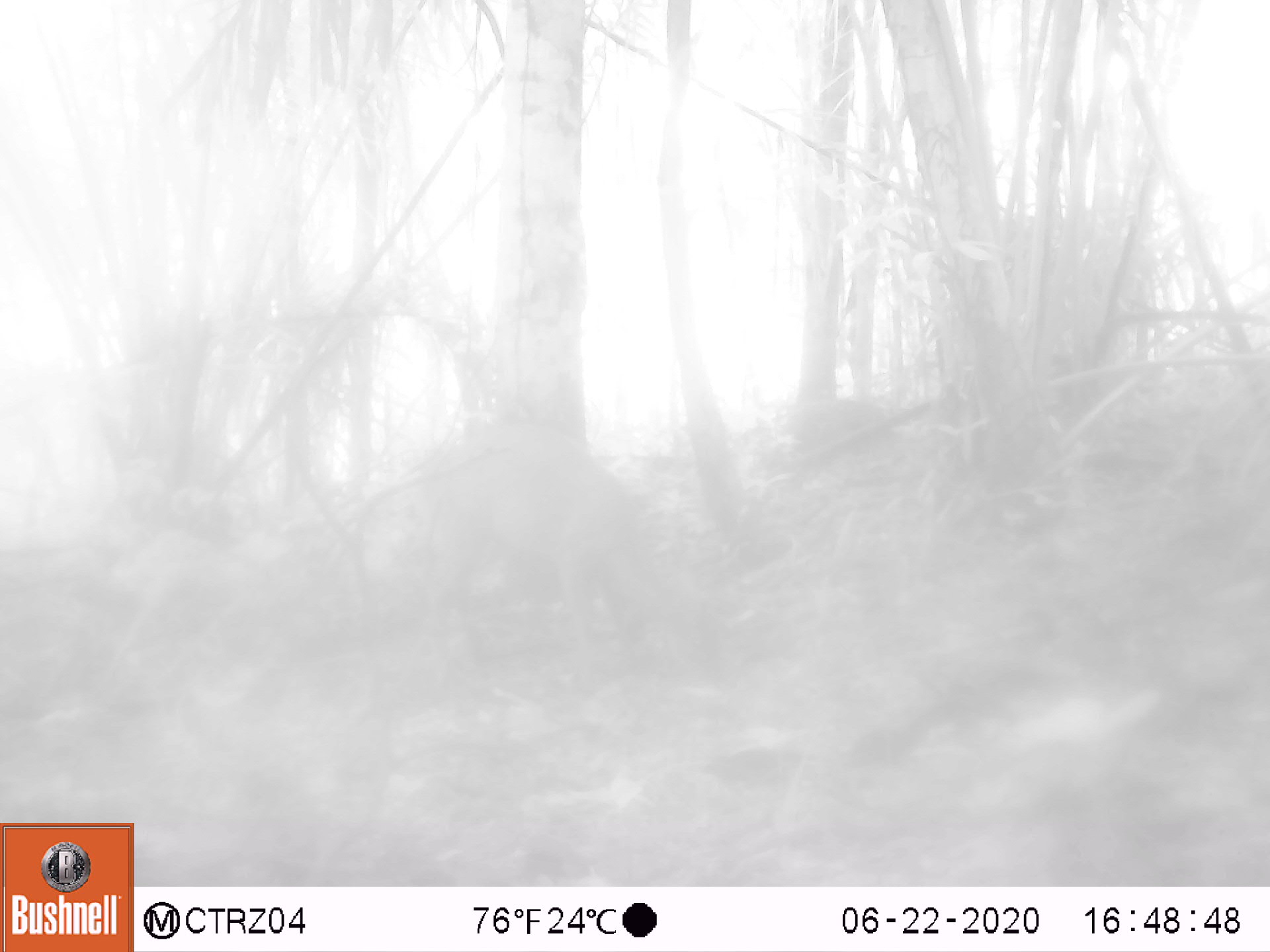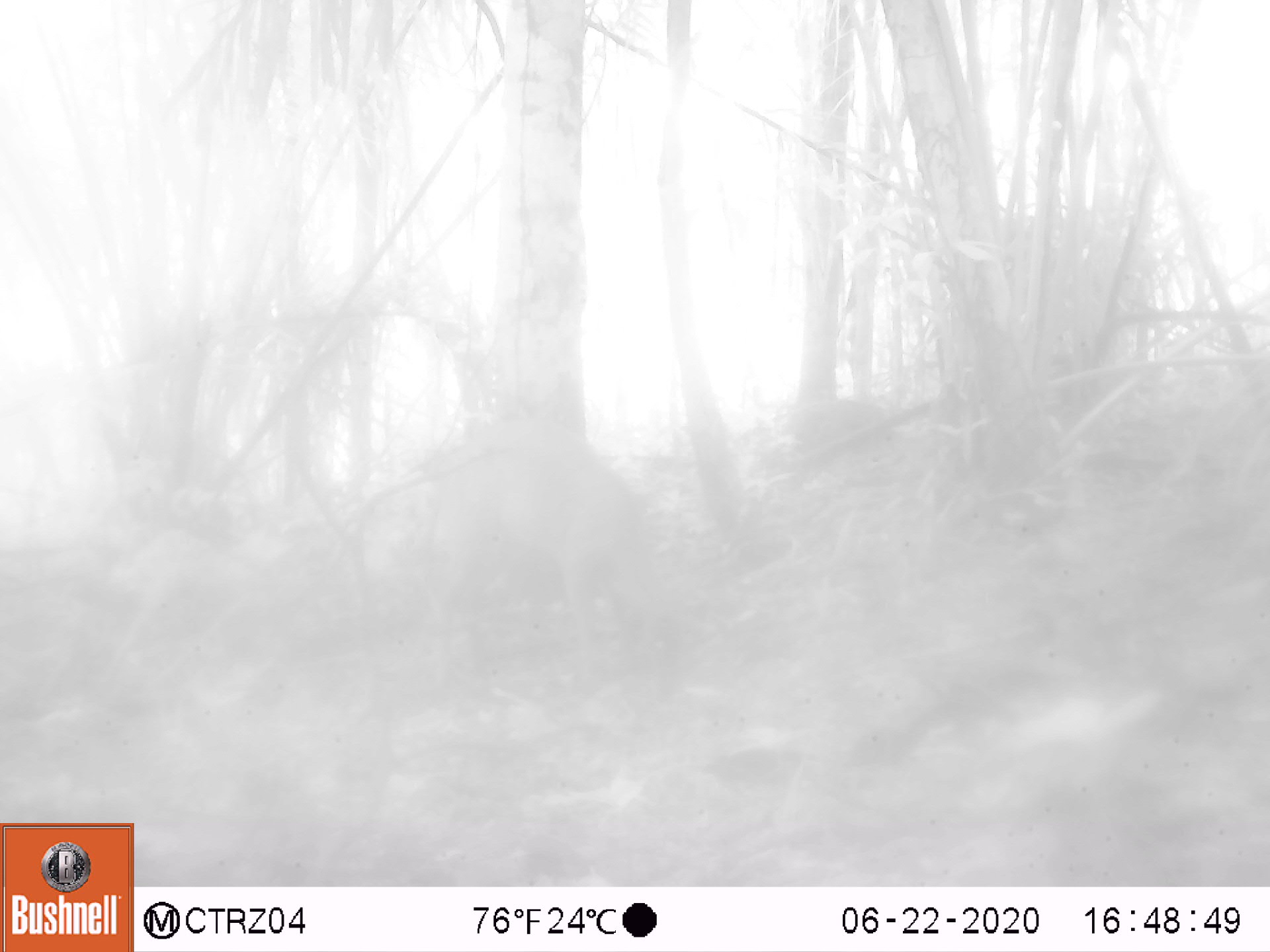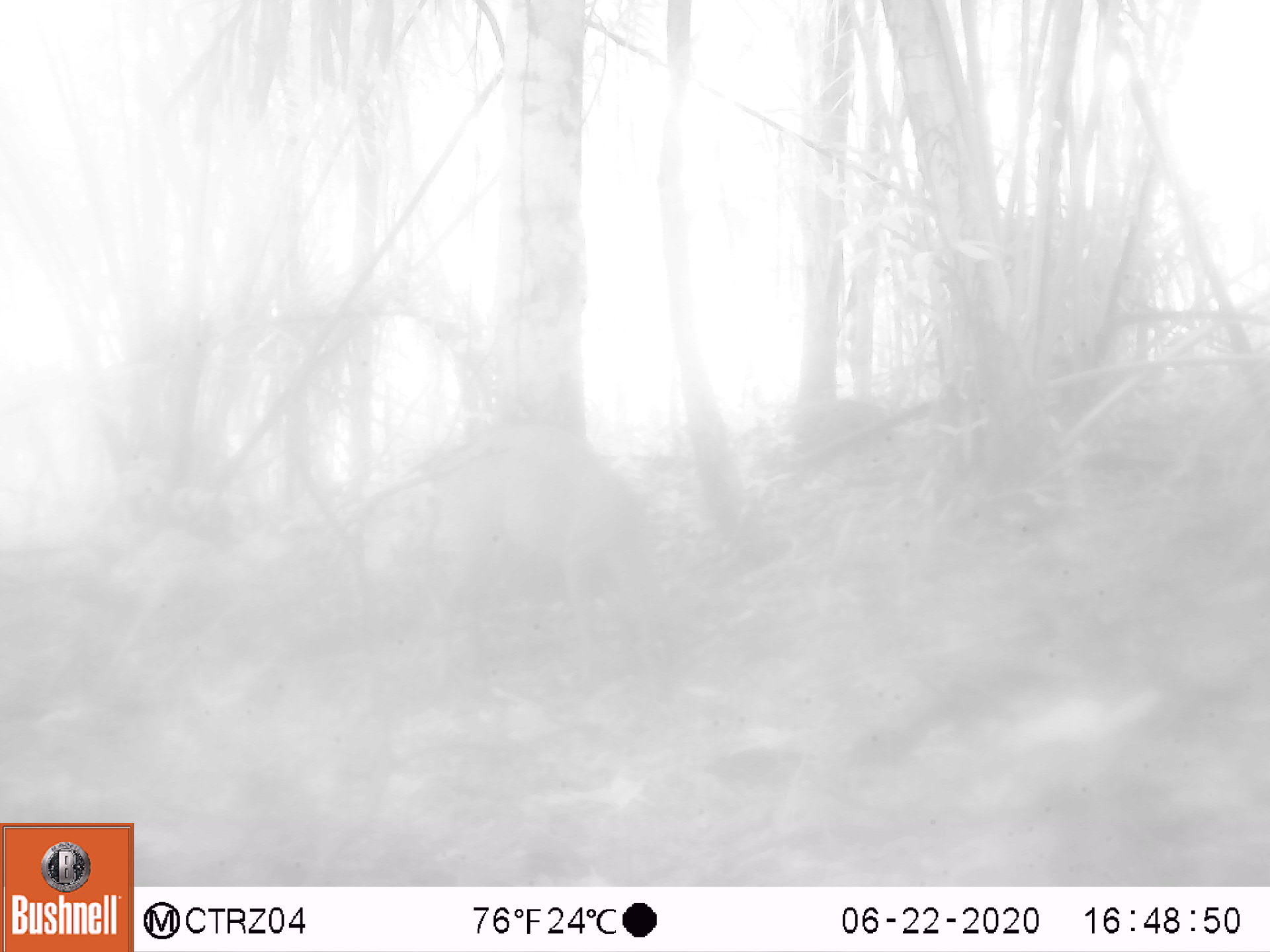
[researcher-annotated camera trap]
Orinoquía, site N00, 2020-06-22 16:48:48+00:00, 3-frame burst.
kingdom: Animalia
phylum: Chordata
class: Mammalia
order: Artiodactyla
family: Cervidae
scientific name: Cervidae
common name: deer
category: unknown cervid